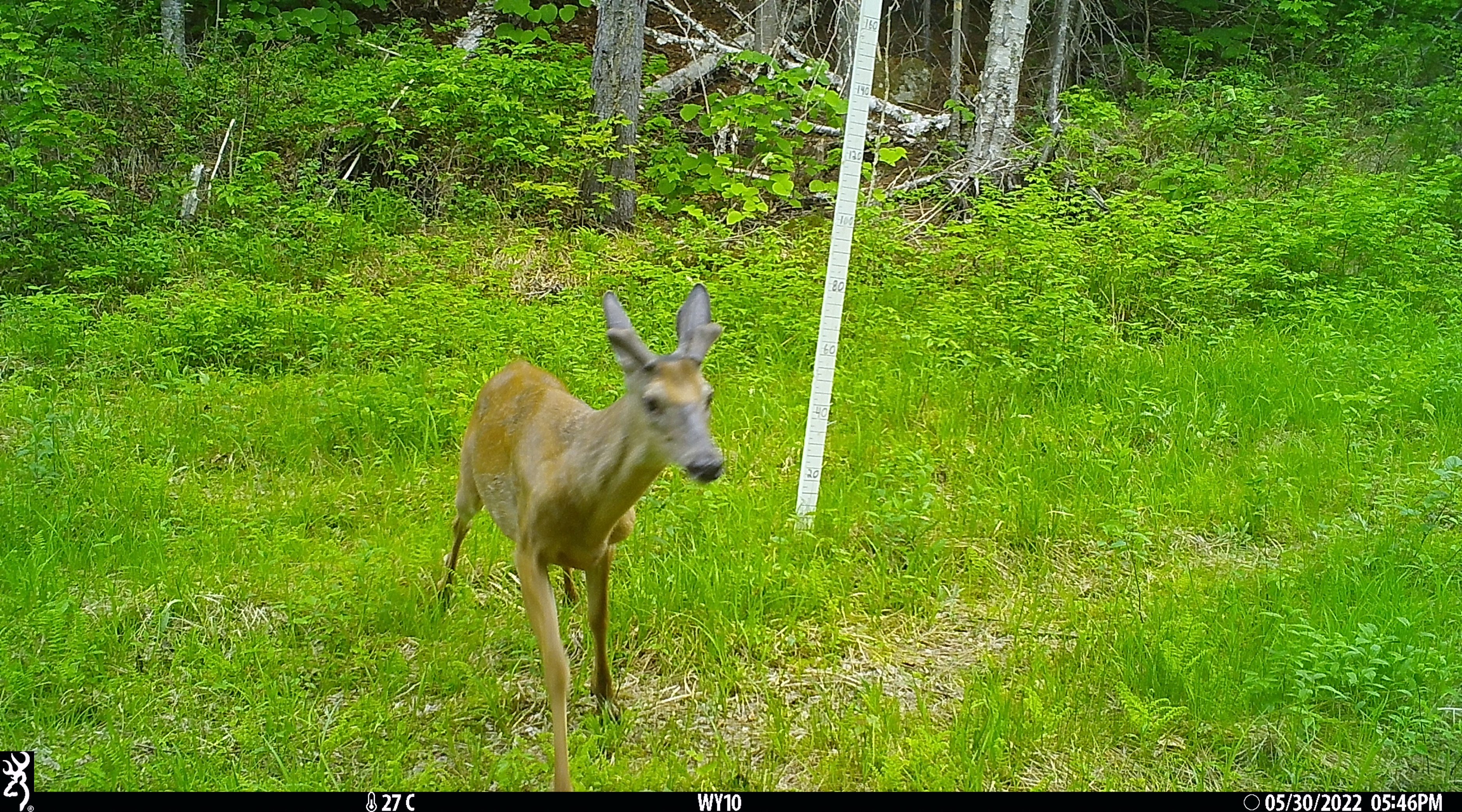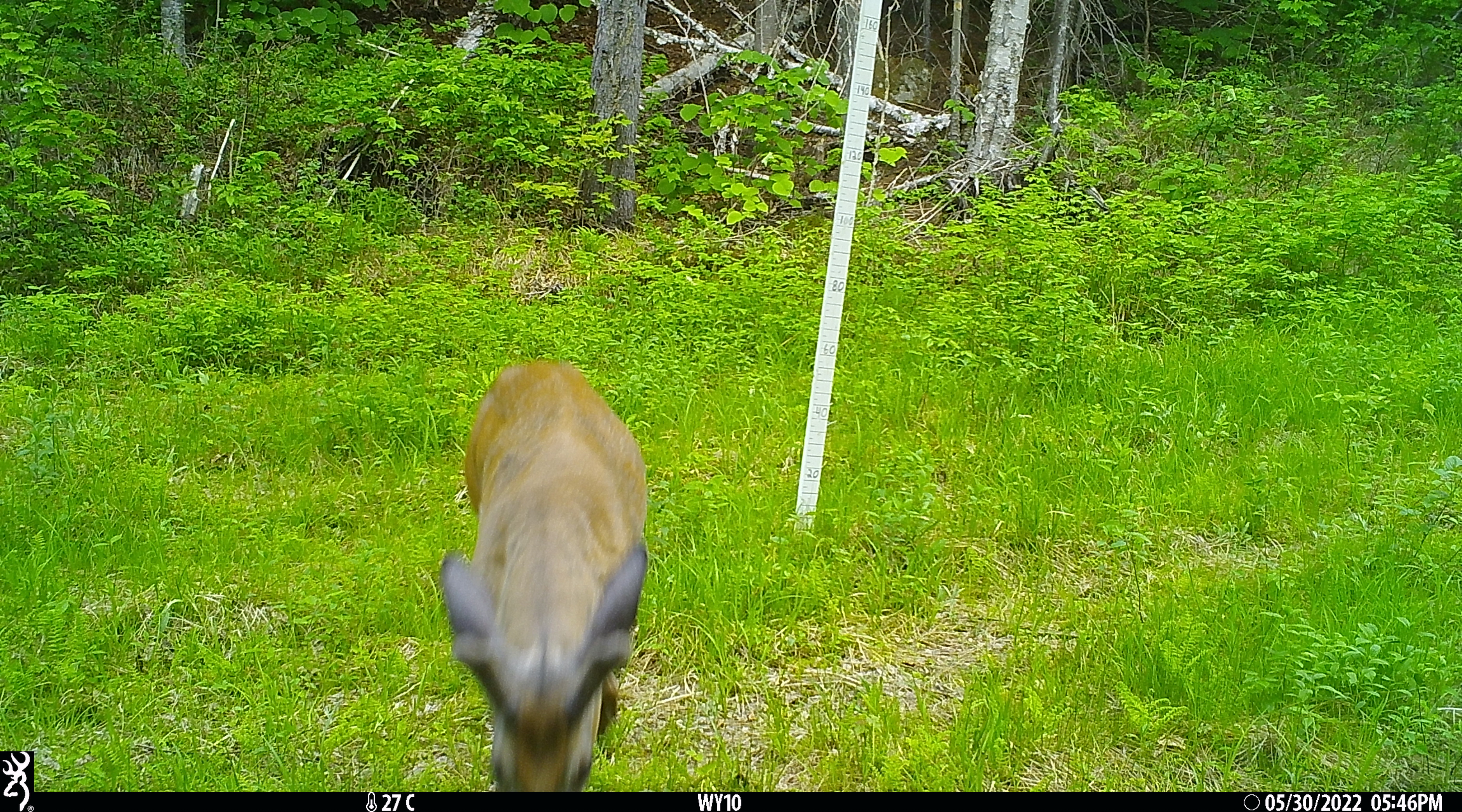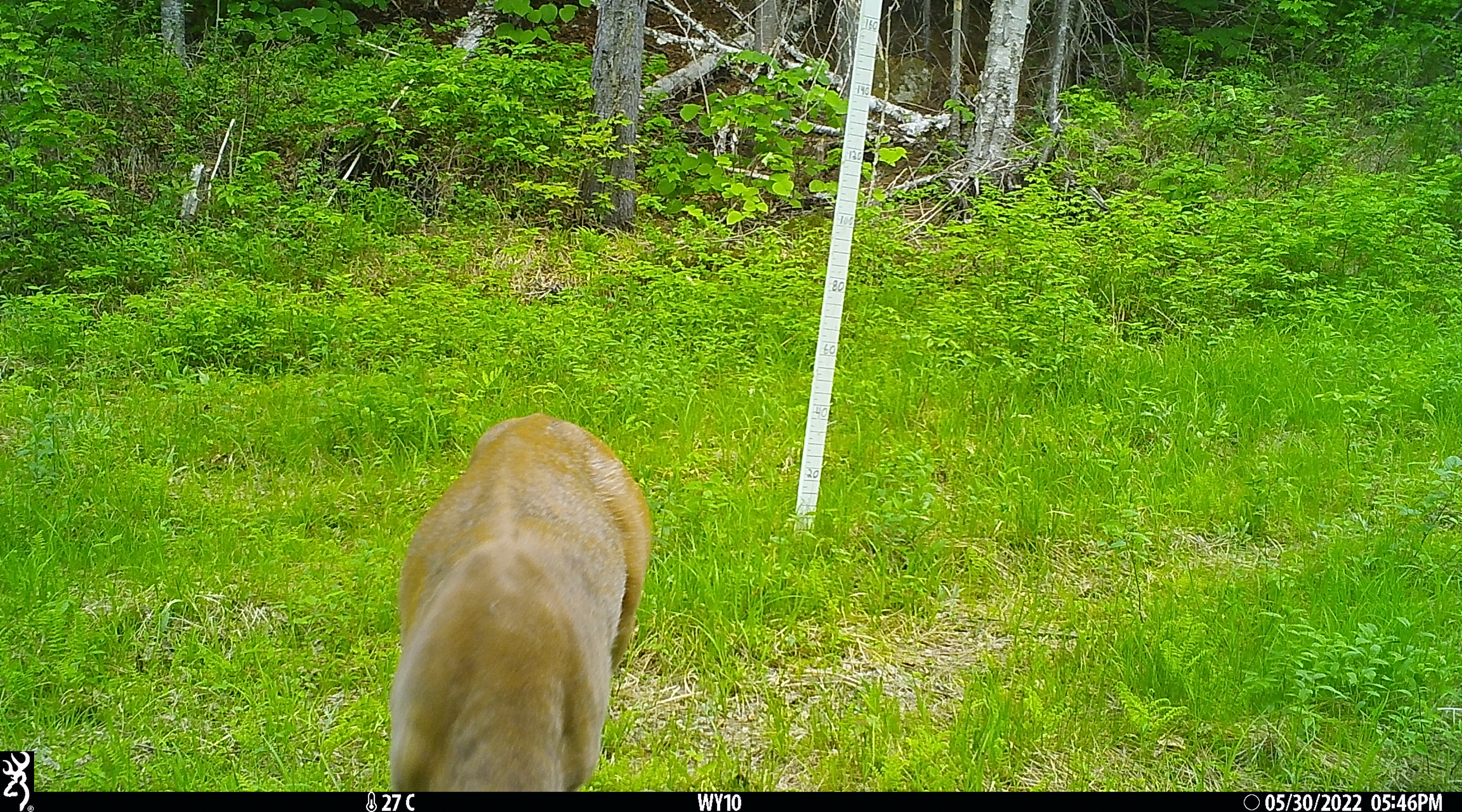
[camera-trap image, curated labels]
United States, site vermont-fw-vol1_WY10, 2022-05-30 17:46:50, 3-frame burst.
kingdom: Animalia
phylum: Chordata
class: Mammalia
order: Artiodactyla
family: Cervidae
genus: Odocoileus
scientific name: Odocoileus virginianus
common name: white-tailed deer